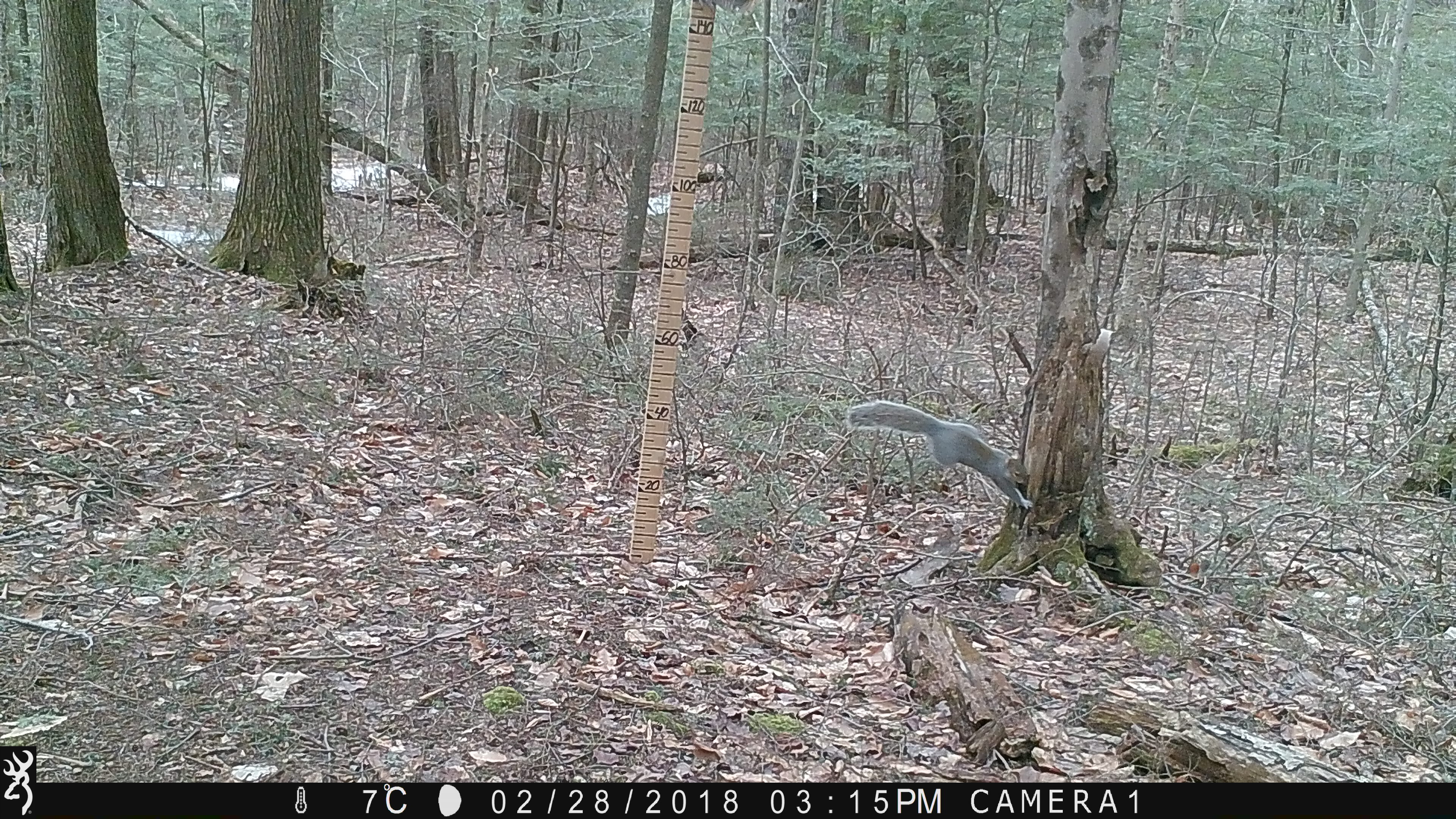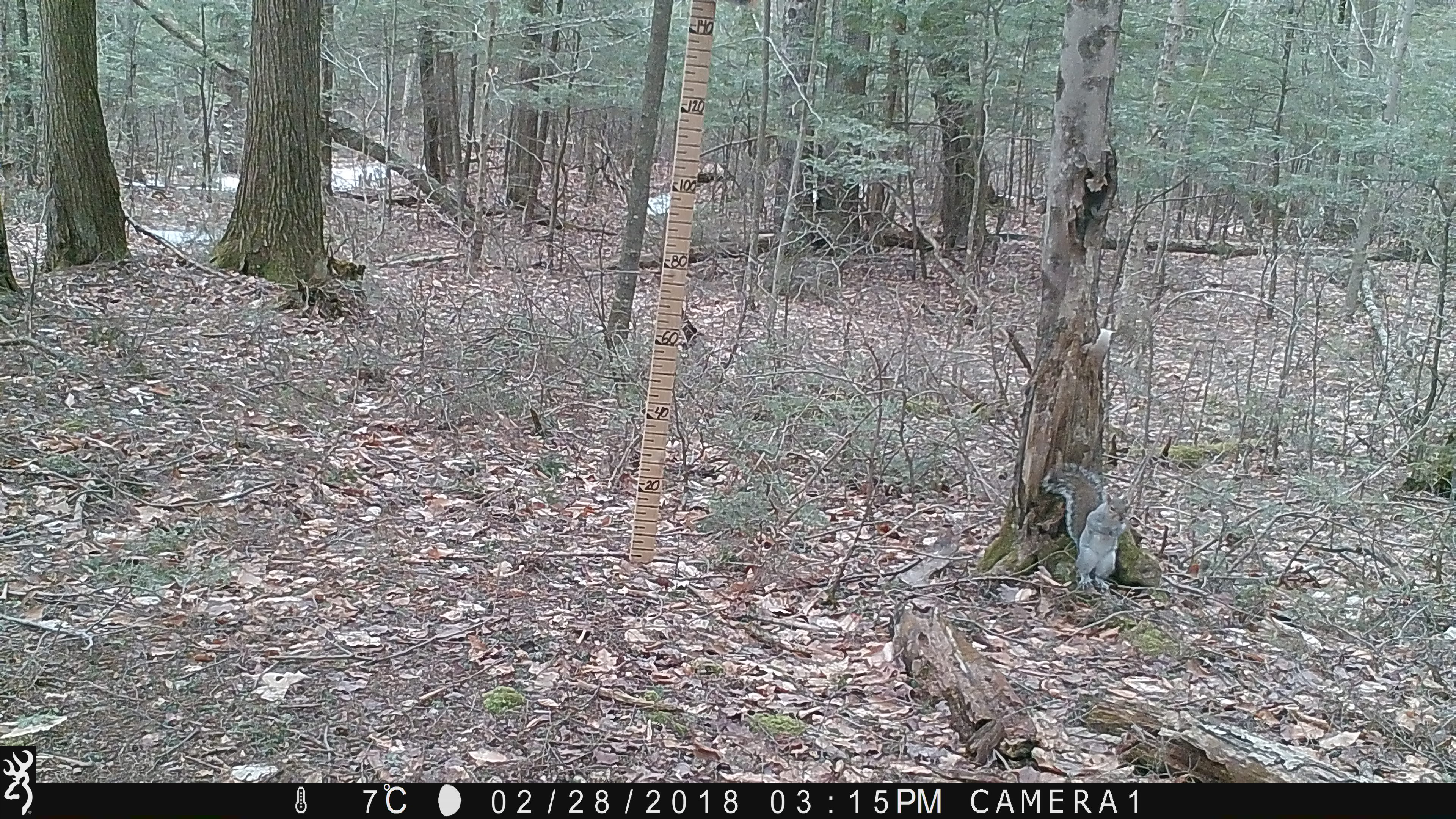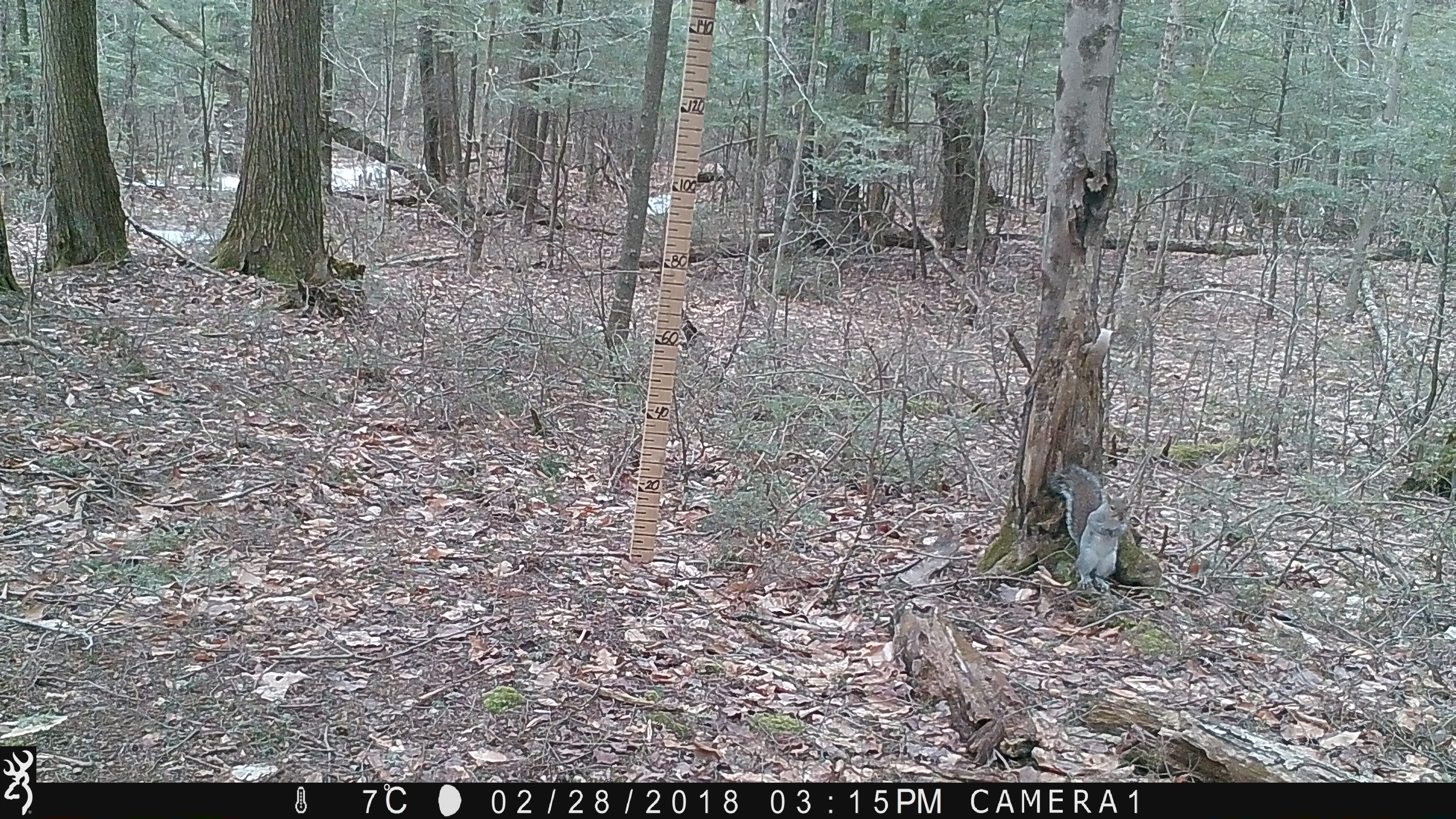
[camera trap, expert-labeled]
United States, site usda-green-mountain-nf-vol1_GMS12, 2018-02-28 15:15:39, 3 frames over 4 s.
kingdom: Animalia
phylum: Chordata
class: Mammalia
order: Rodentia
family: Sciuridae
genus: Sciurus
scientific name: Sciurus carolinensis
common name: gray squirrel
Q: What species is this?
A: Gray squirrel (Sciurus carolinensis).